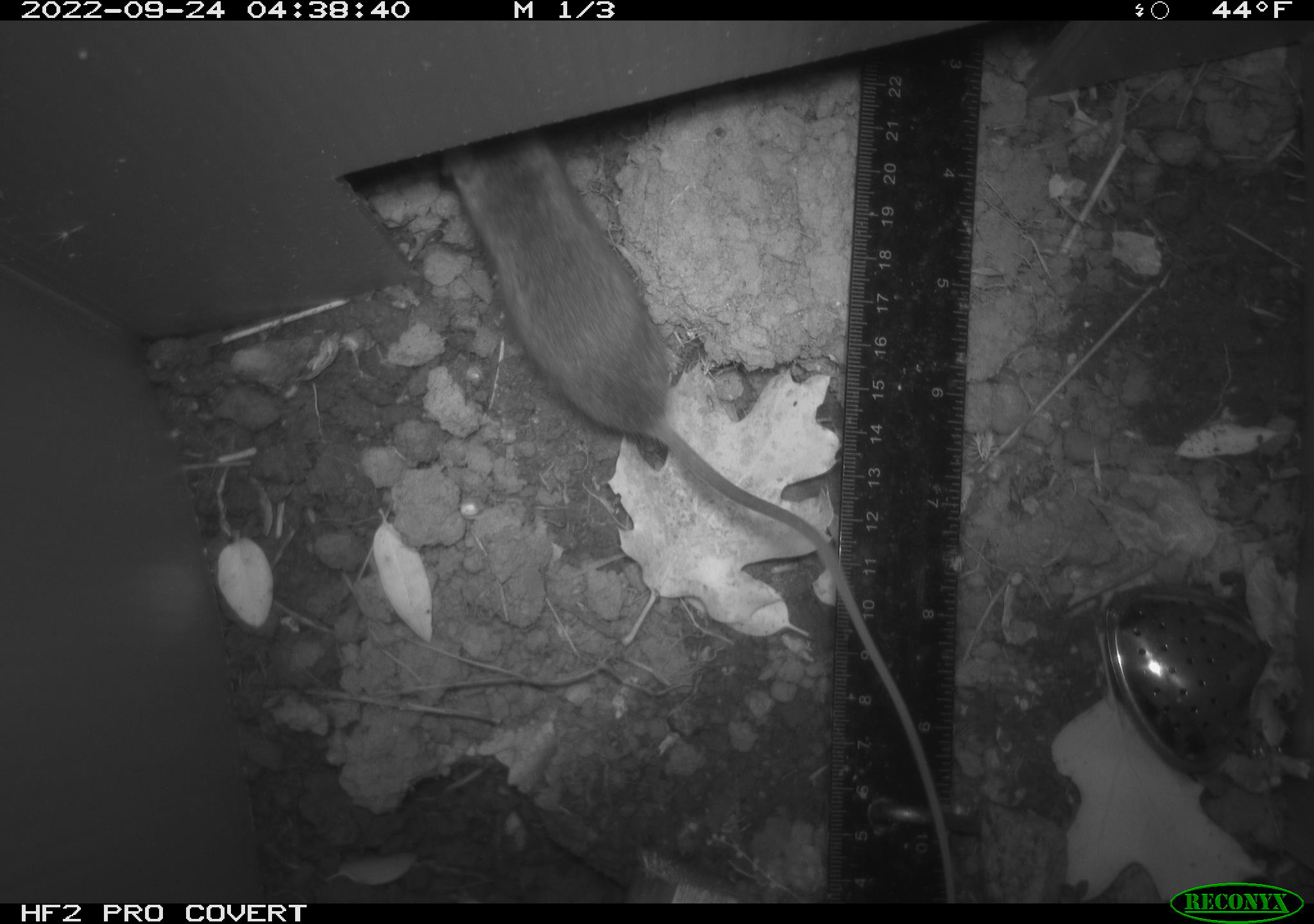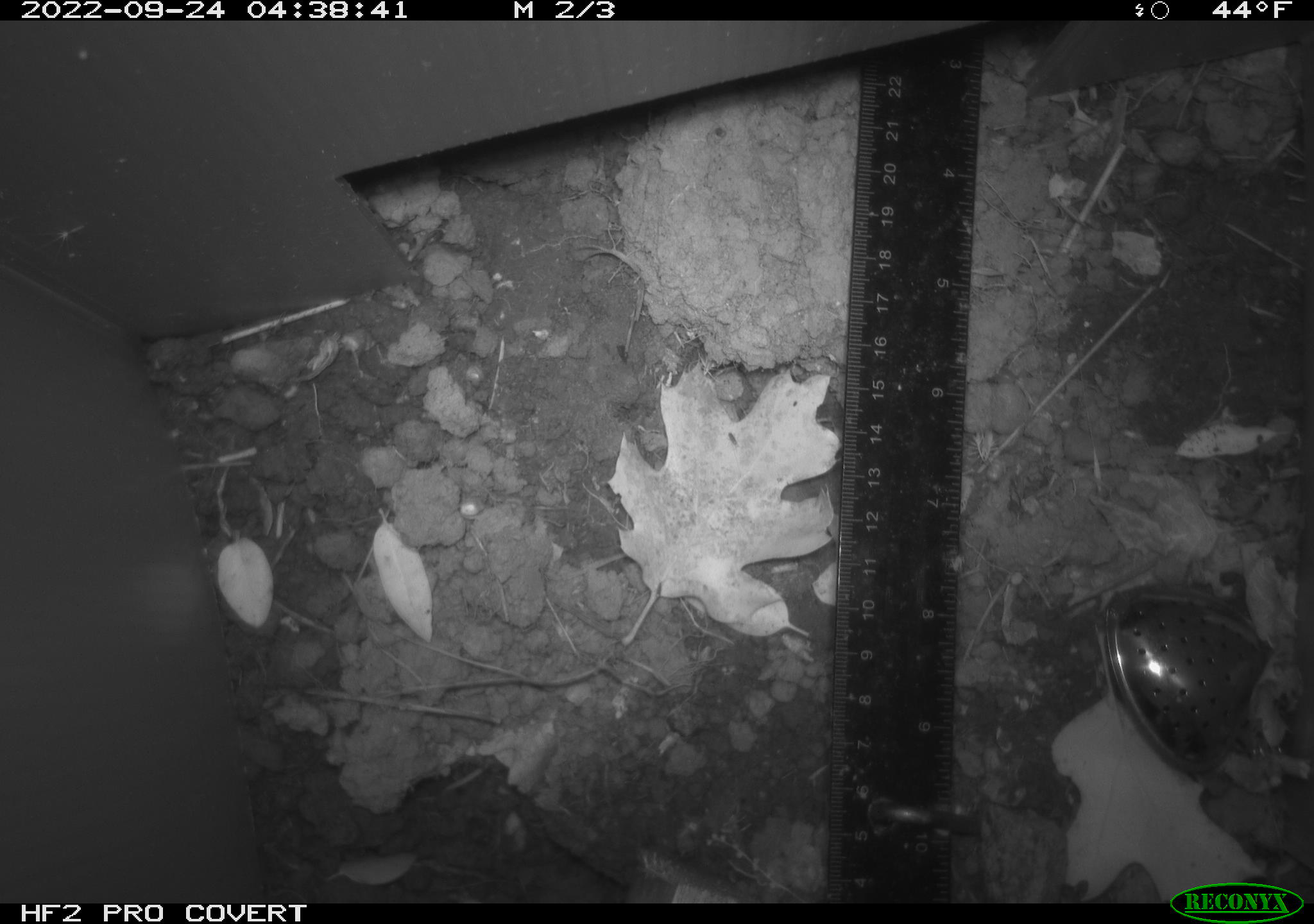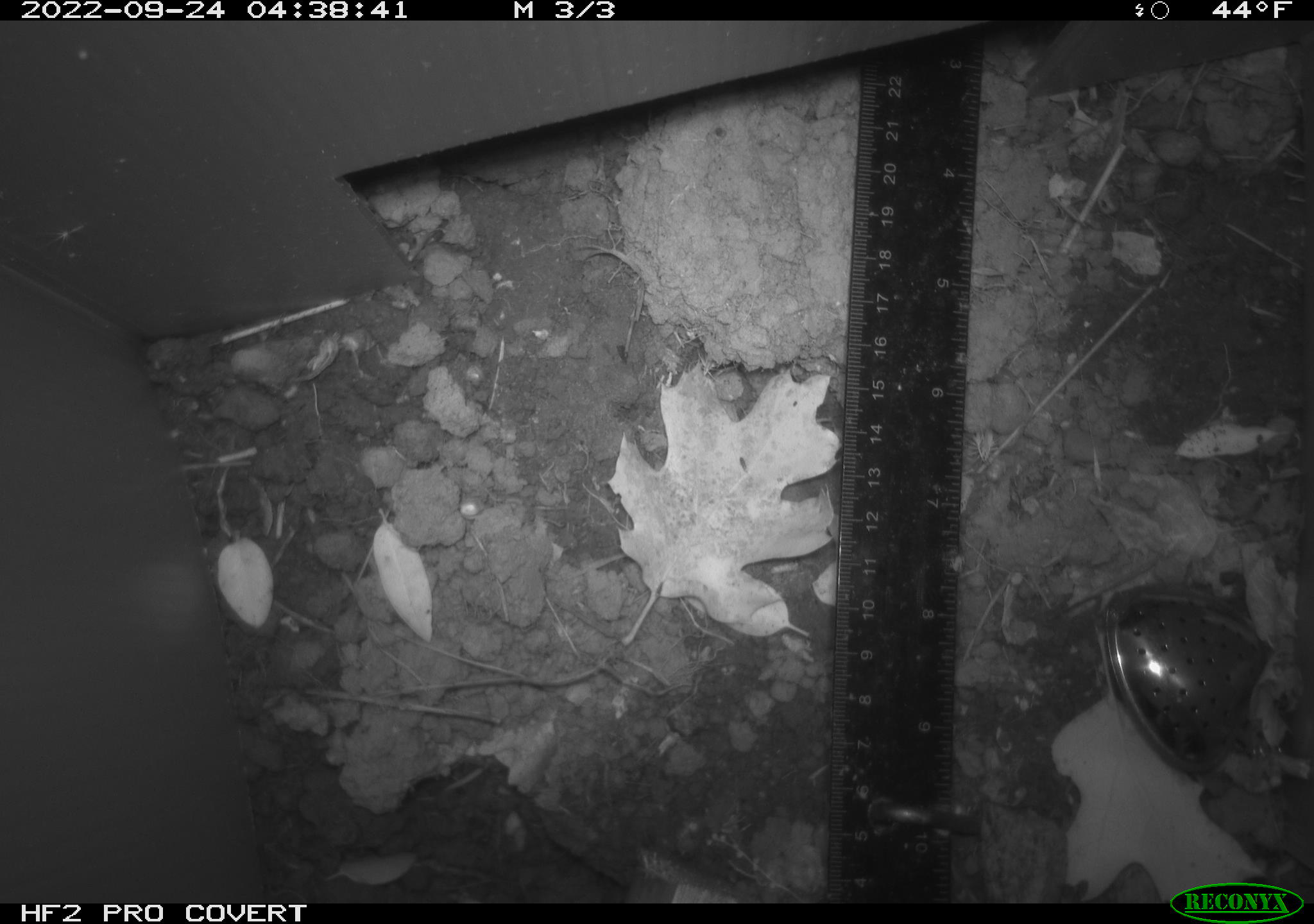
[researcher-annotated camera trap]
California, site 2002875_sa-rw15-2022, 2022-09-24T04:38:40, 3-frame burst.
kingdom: Animalia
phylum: Chordata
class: Mammalia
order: Rodentia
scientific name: Rodentia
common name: rodent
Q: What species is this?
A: Rodent (Rodentia).